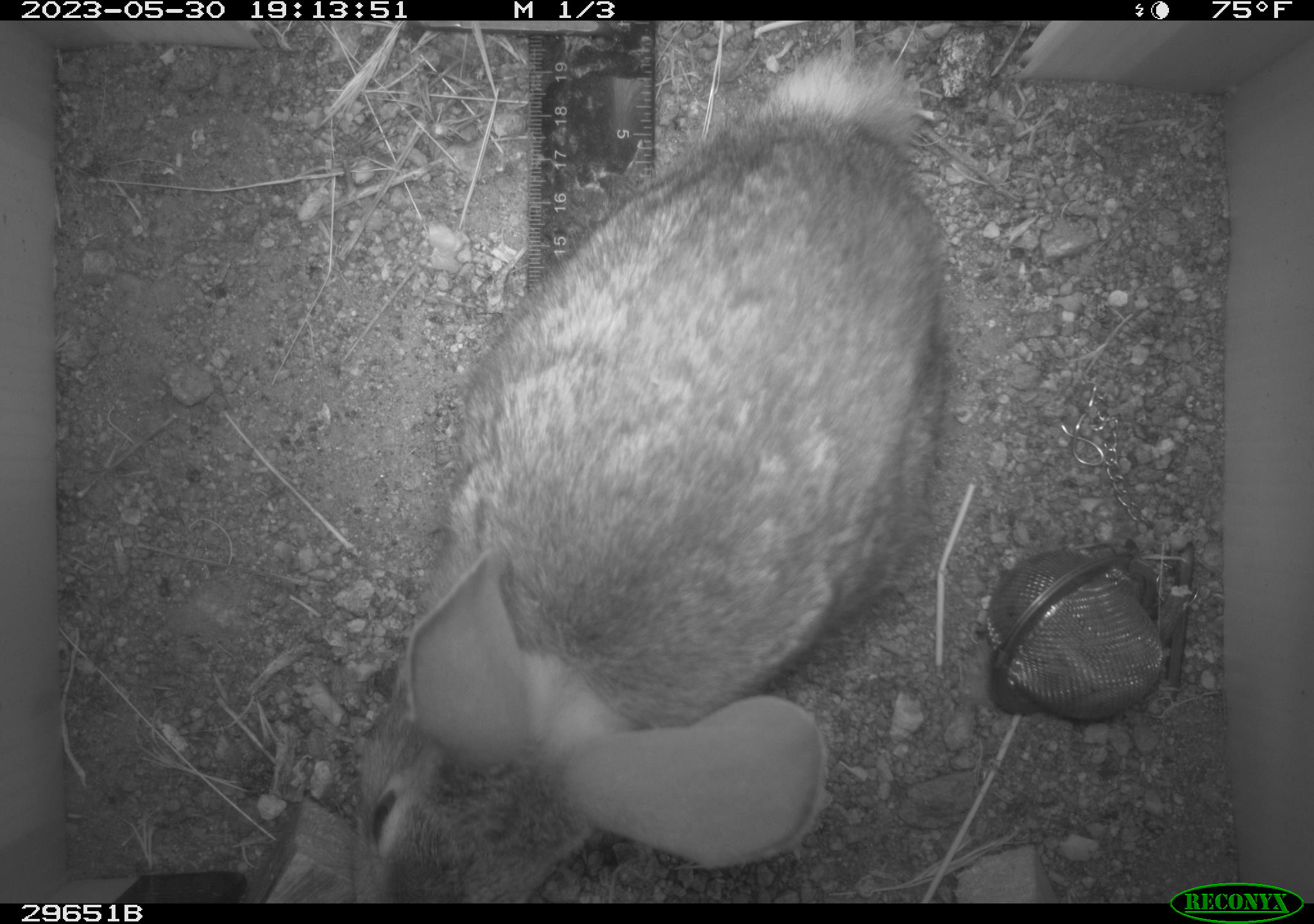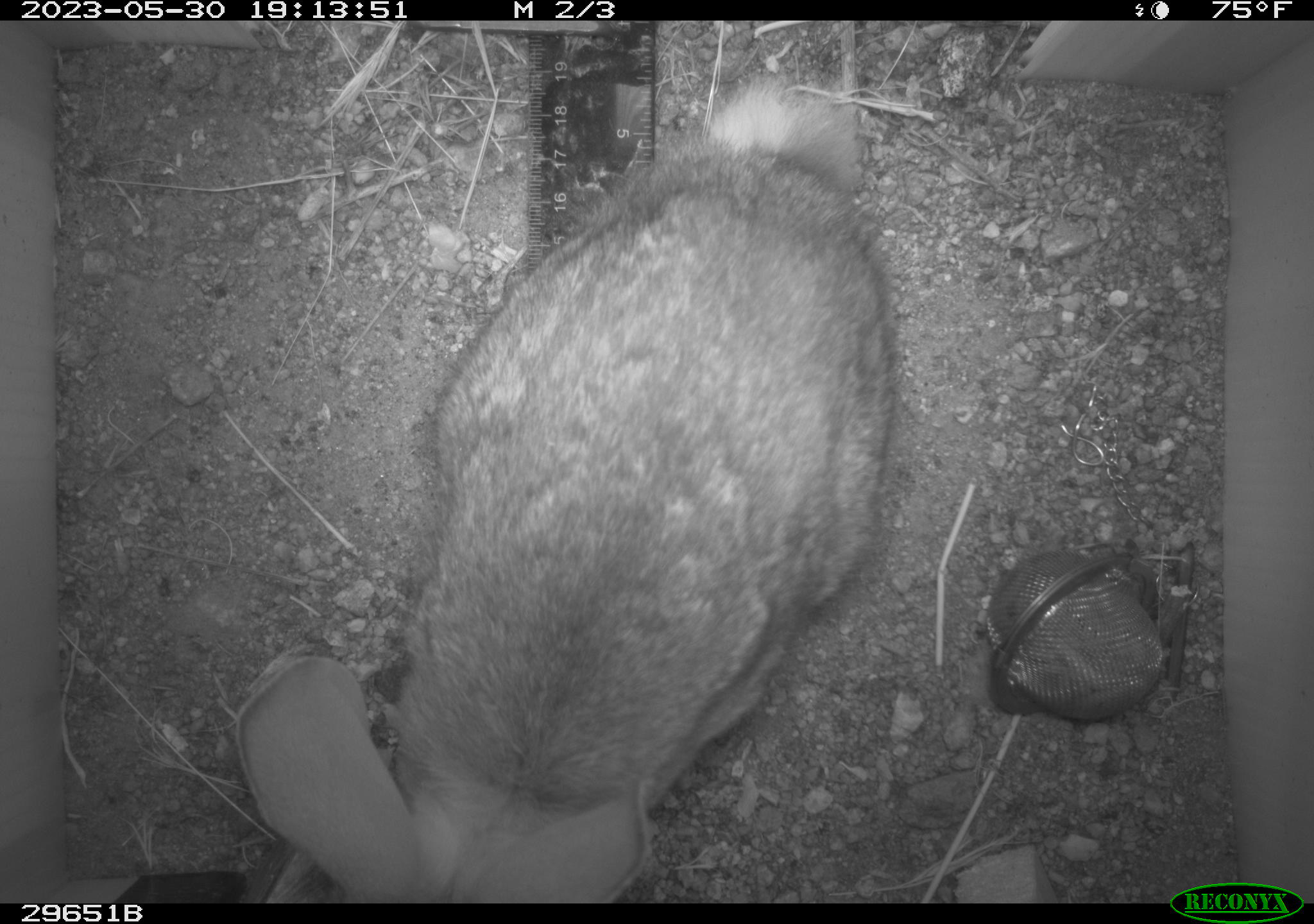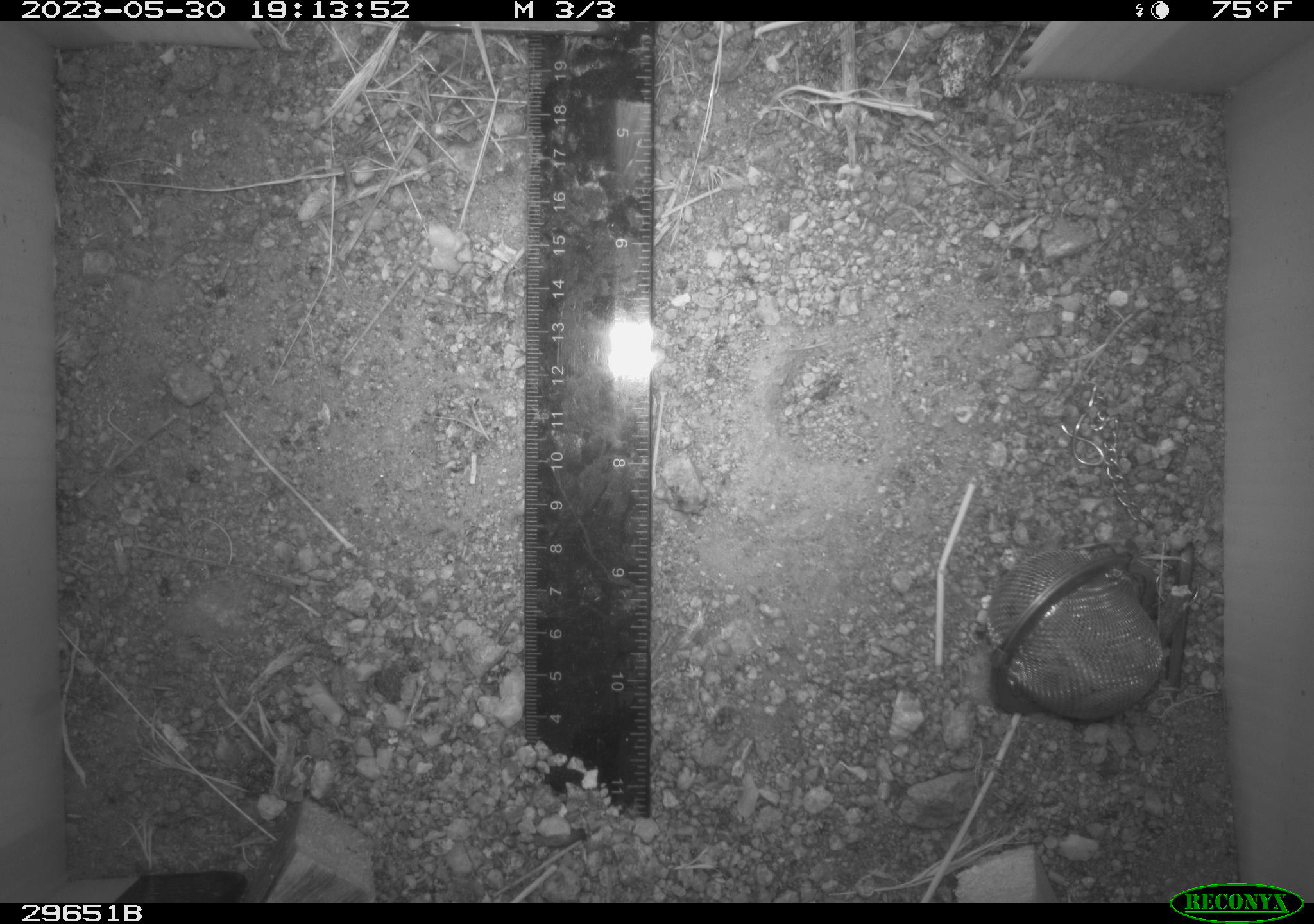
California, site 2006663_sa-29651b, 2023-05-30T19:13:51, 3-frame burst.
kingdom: Animalia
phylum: Chordata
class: Mammalia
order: Lagomorpha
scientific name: Lagomorpha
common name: hares, rabbits, and pikas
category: lagomorpha order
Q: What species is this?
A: Lagomorpha order (hares, rabbits, and pikas) (Lagomorpha).